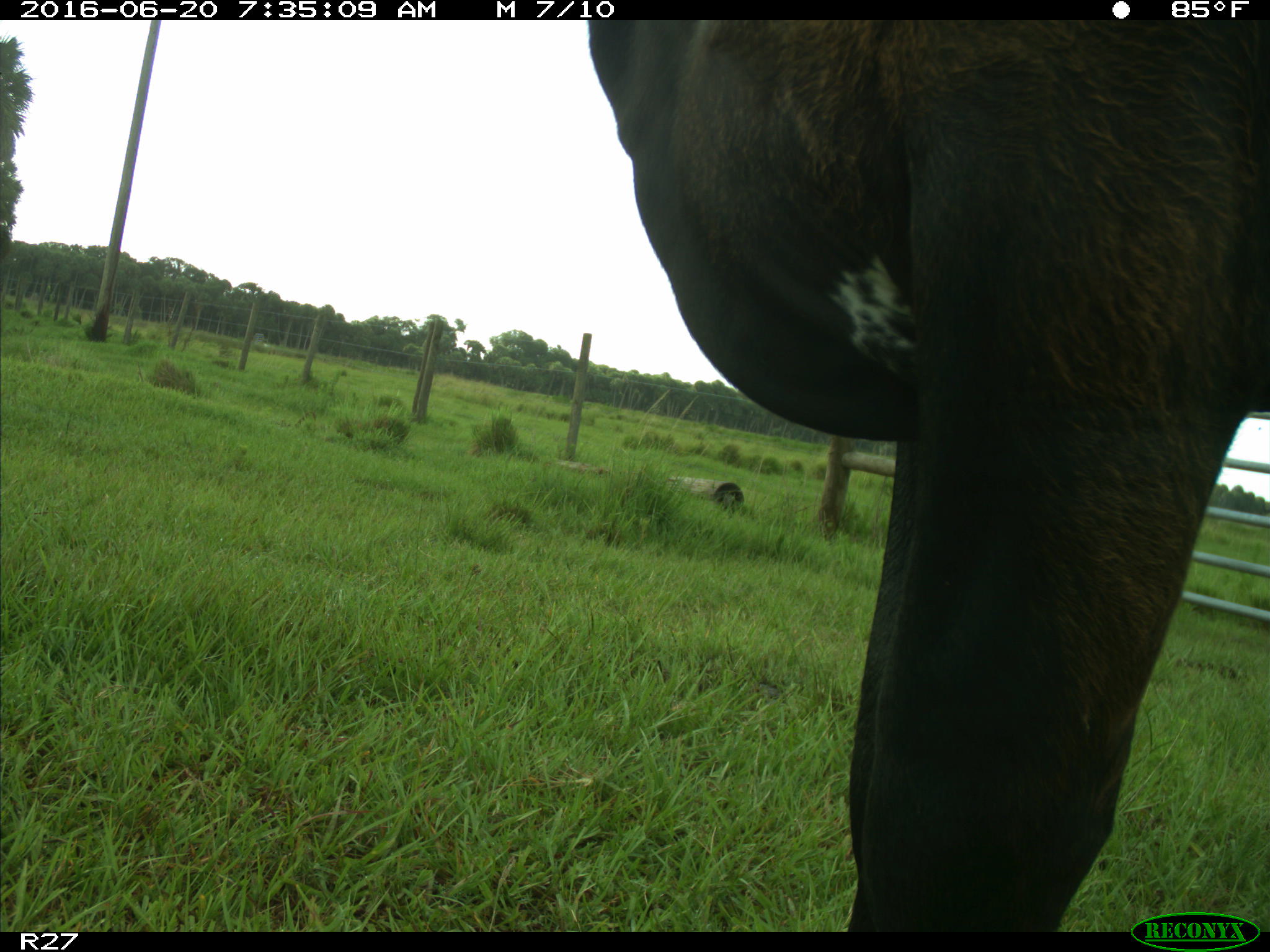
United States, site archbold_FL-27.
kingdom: Animalia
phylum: Chordata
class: Mammalia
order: Artiodactyla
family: Bovidae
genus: Bos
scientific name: Bos taurus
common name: domestic cow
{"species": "Bos taurus (domestic cow)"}